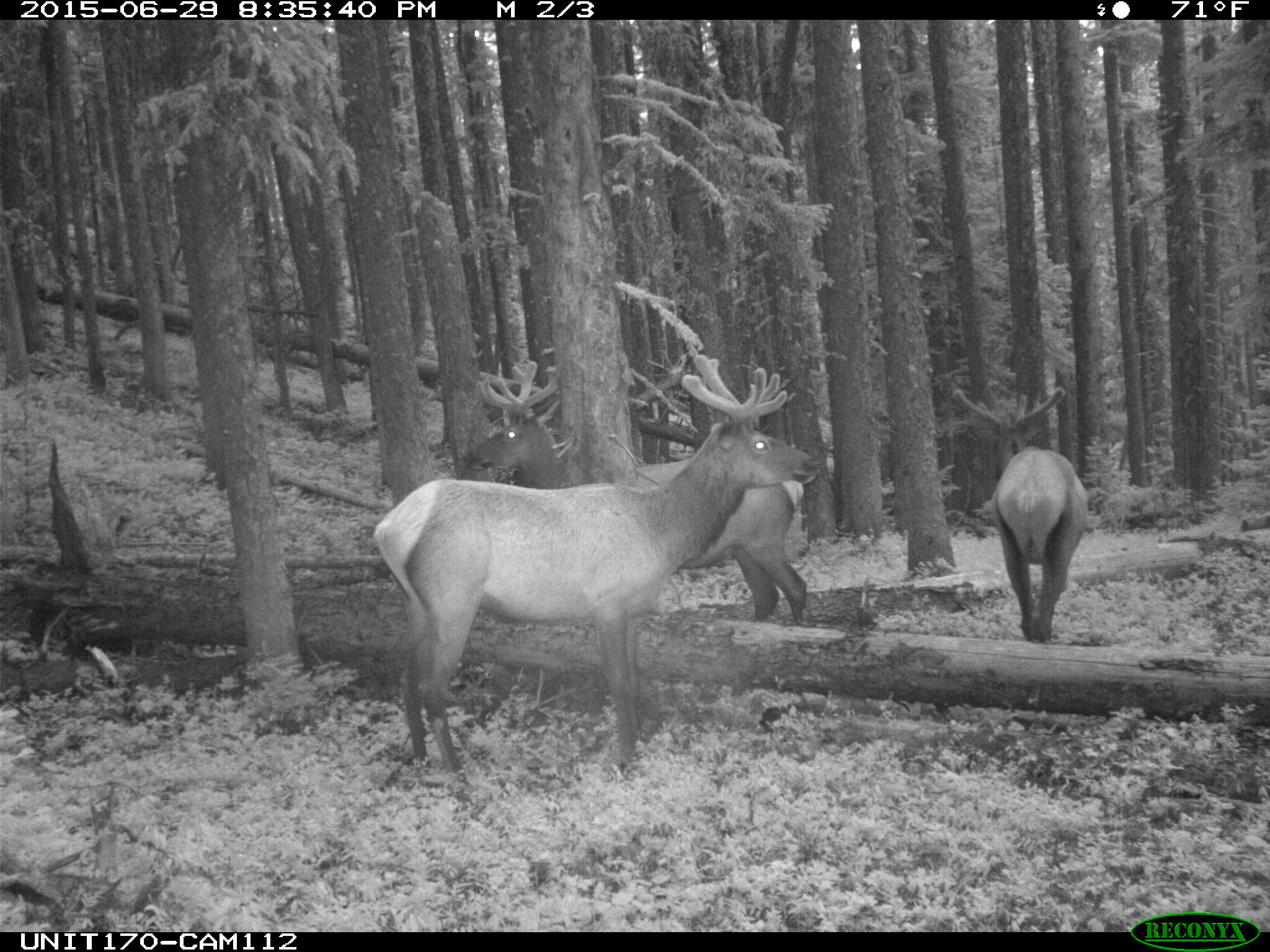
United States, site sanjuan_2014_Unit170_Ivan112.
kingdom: Animalia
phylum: Chordata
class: Mammalia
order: Artiodactyla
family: Cervidae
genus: Cervus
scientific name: Cervus elaphus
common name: red deer